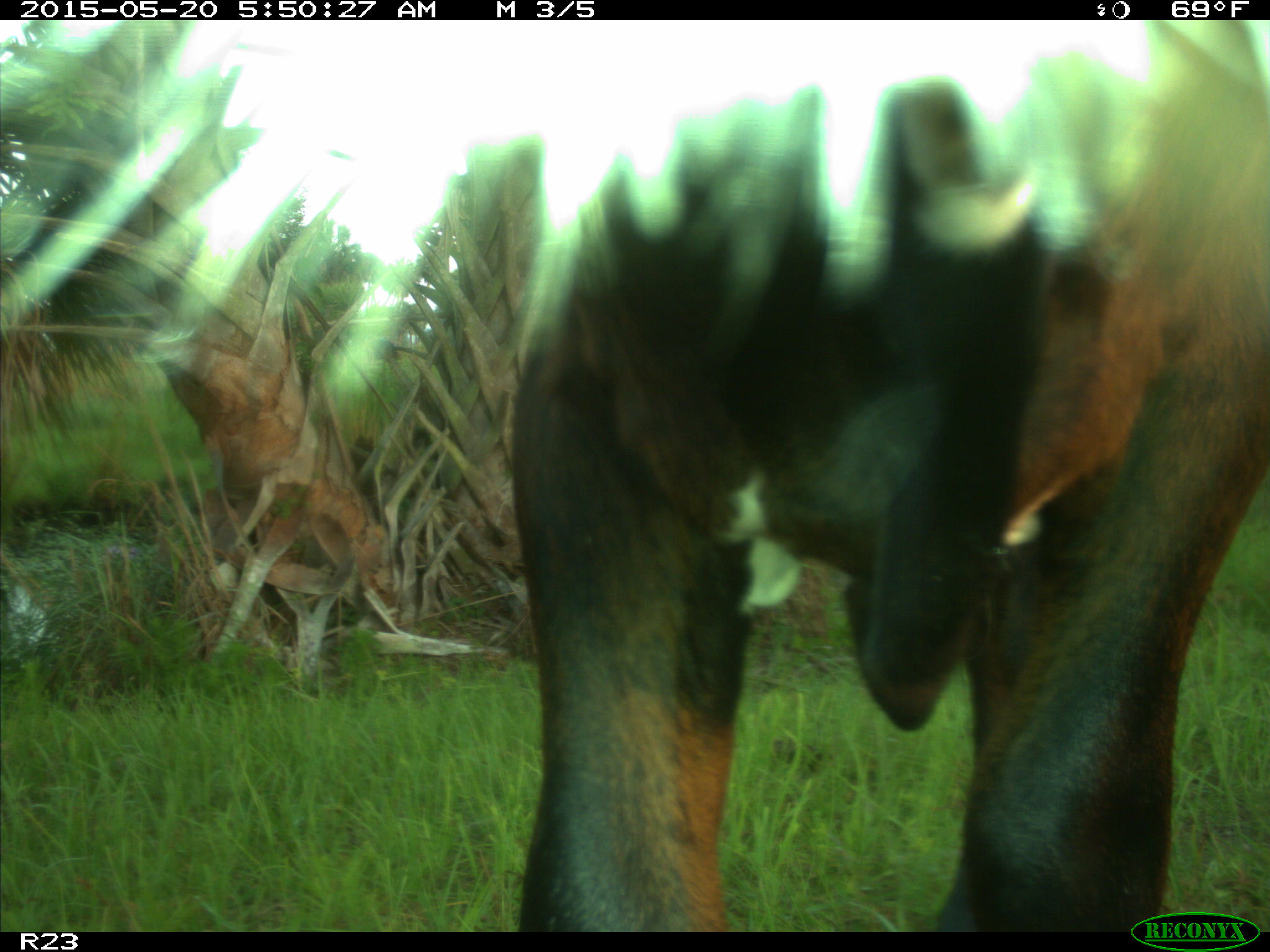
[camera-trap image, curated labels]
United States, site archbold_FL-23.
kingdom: Animalia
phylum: Chordata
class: Mammalia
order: Artiodactyla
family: Bovidae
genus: Bos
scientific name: Bos taurus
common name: domestic cow